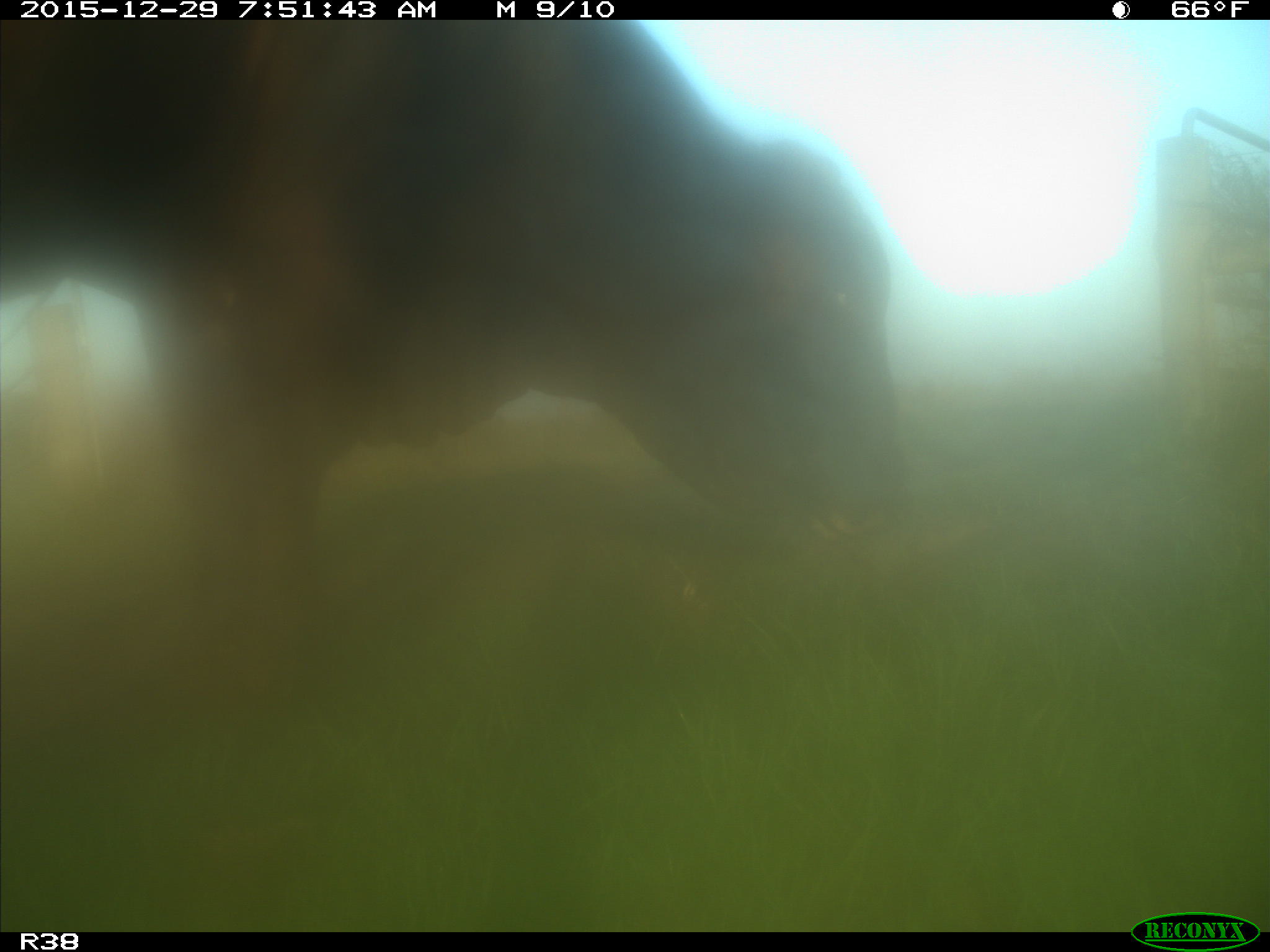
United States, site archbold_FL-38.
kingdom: Animalia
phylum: Chordata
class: Mammalia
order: Artiodactyla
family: Bovidae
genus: Bos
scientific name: Bos taurus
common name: domestic cow